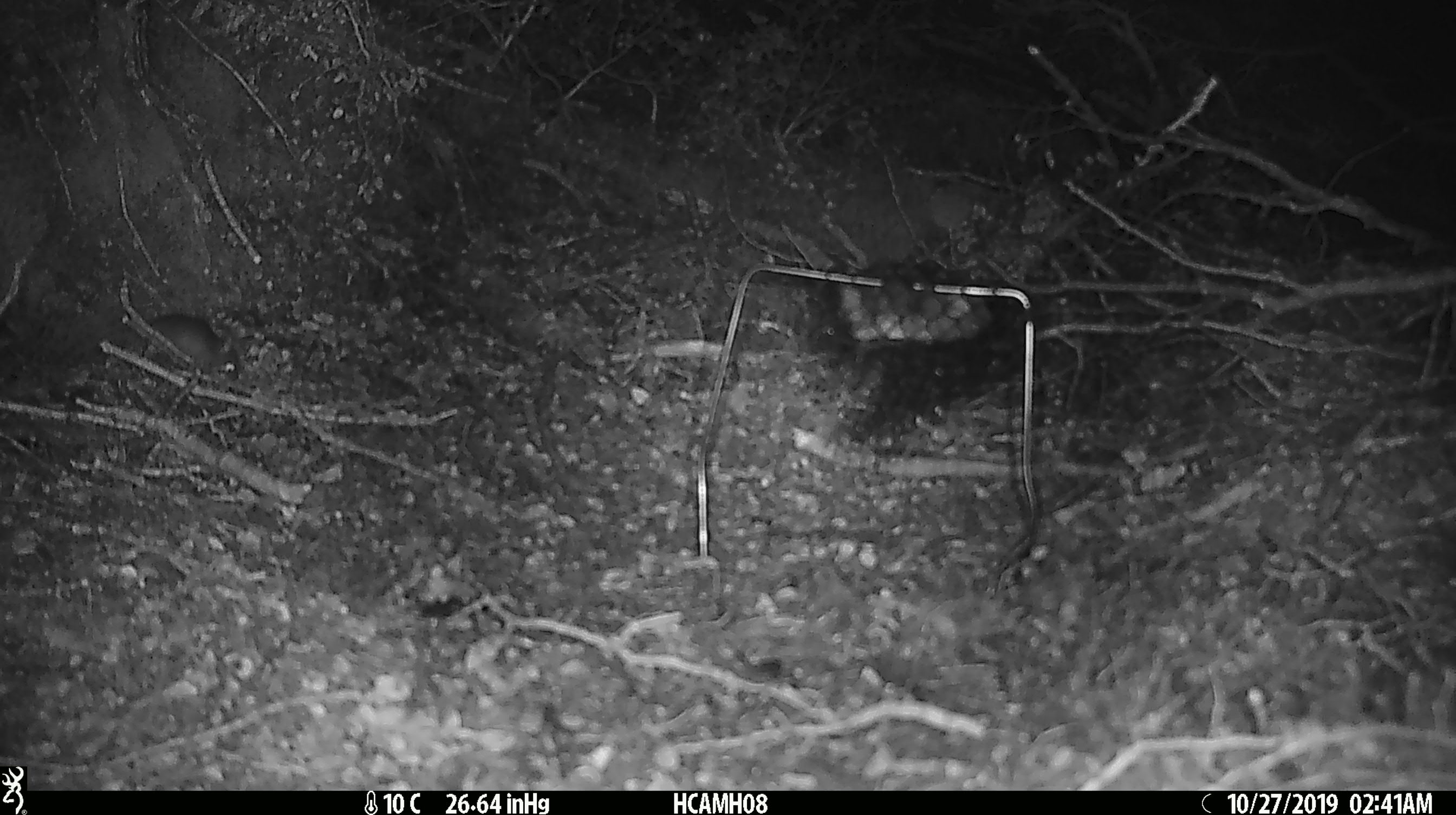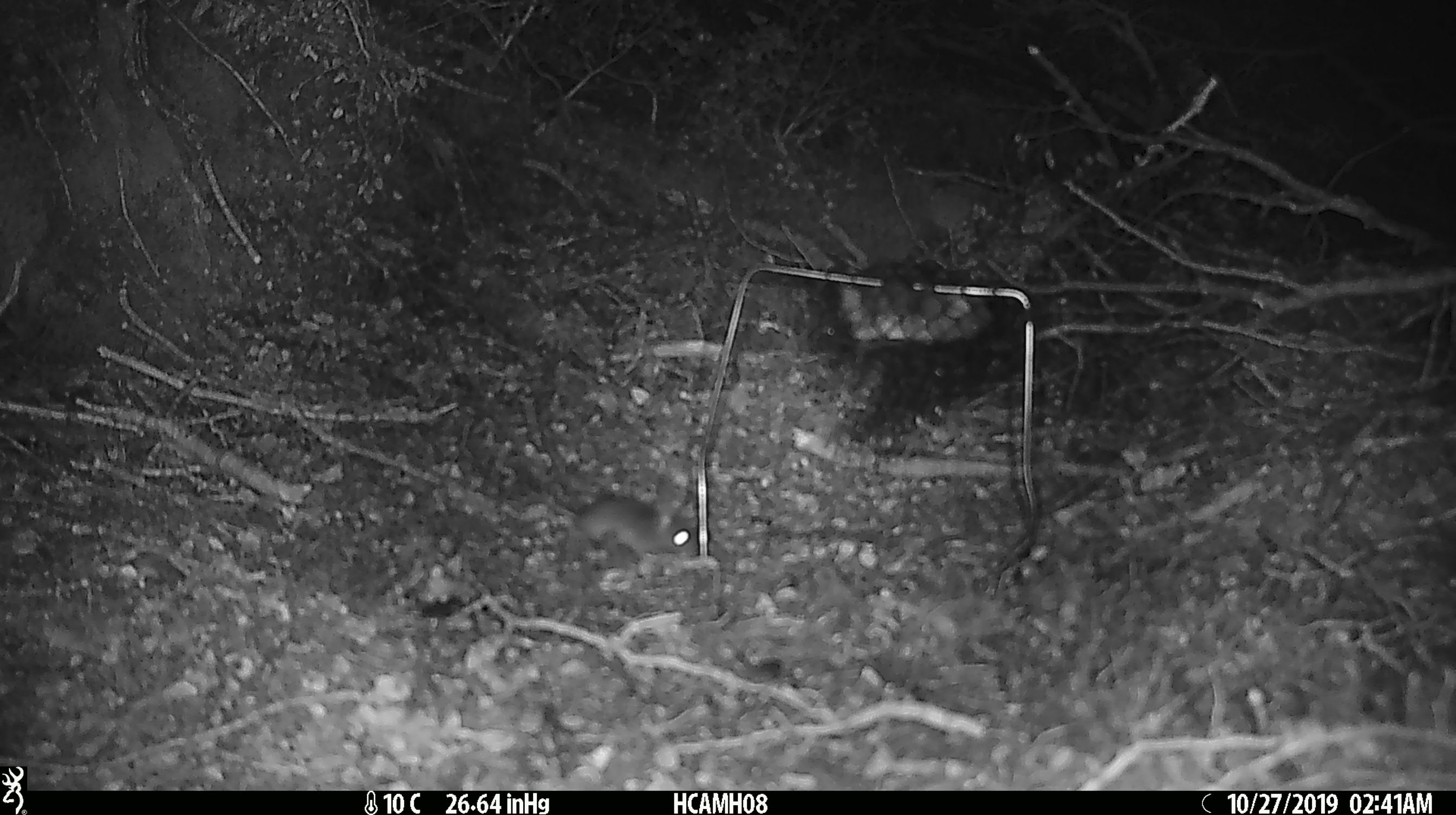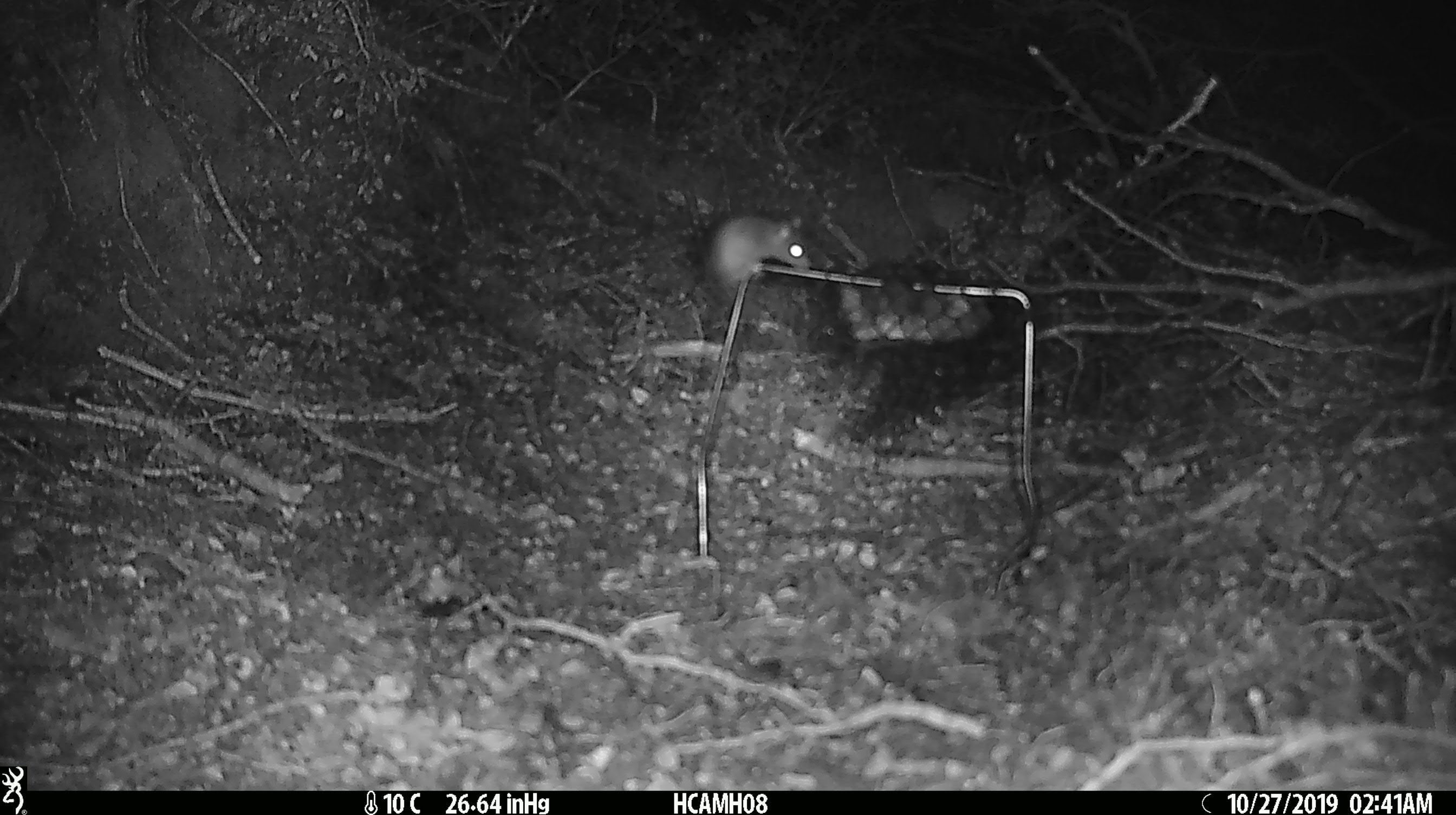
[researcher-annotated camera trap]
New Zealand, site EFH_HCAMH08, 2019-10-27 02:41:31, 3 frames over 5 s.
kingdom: Animalia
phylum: Chordata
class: Mammalia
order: Rodentia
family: Muridae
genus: Mus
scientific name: Mus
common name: mouse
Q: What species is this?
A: Mouse (Mus).